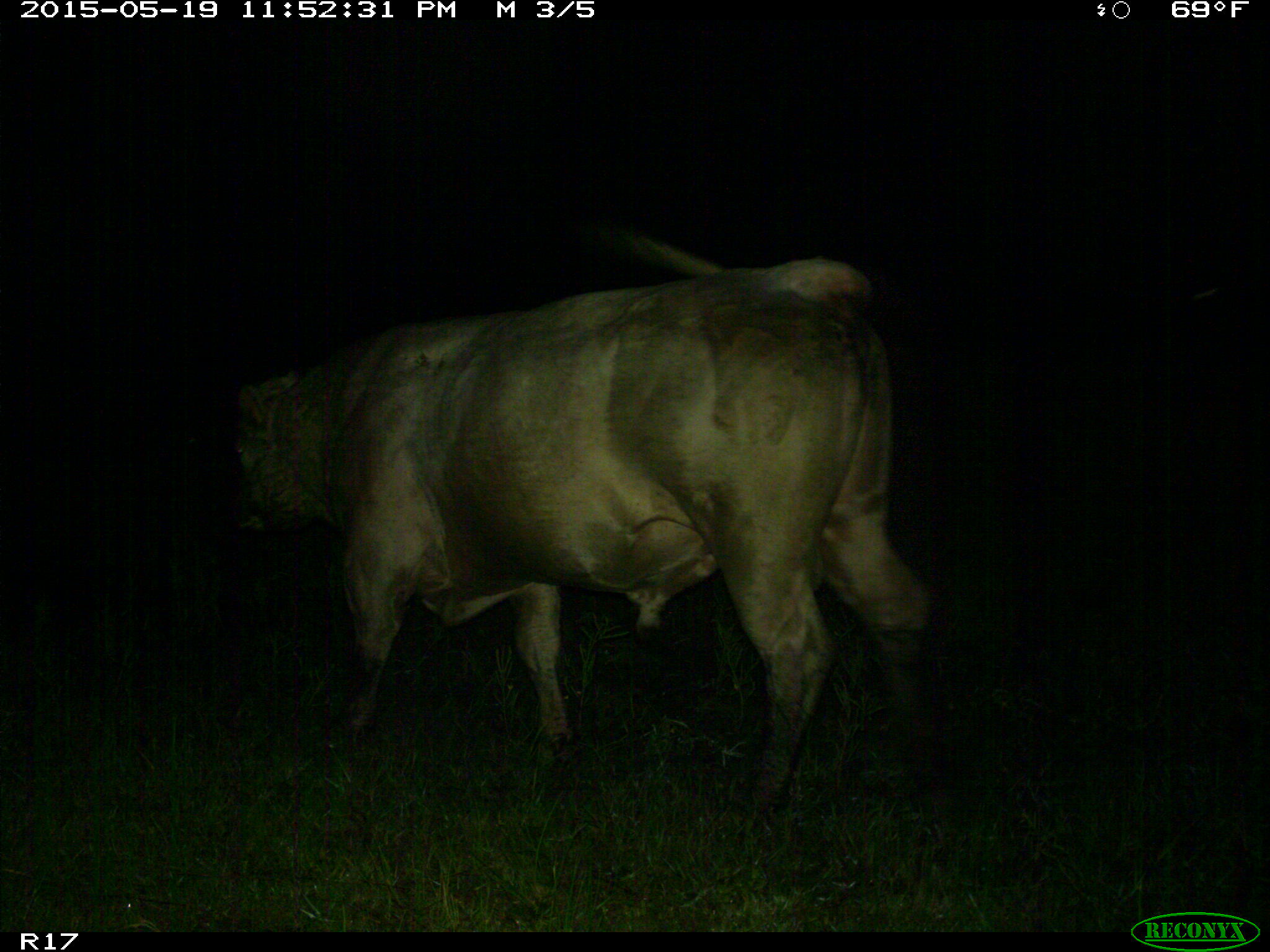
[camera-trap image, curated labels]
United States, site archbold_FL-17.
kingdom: Animalia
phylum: Chordata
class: Mammalia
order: Artiodactyla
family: Bovidae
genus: Bos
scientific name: Bos taurus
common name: domestic cow